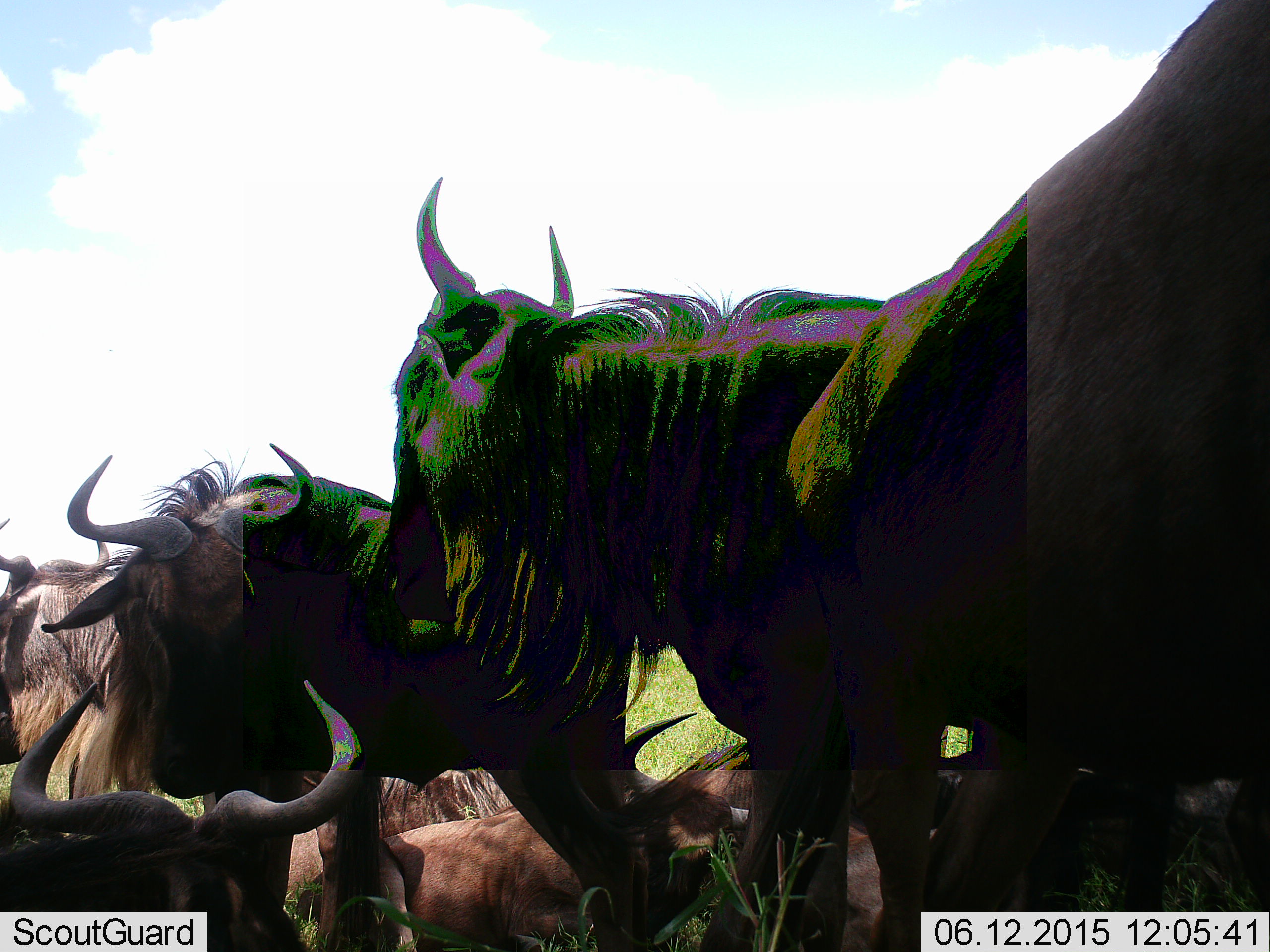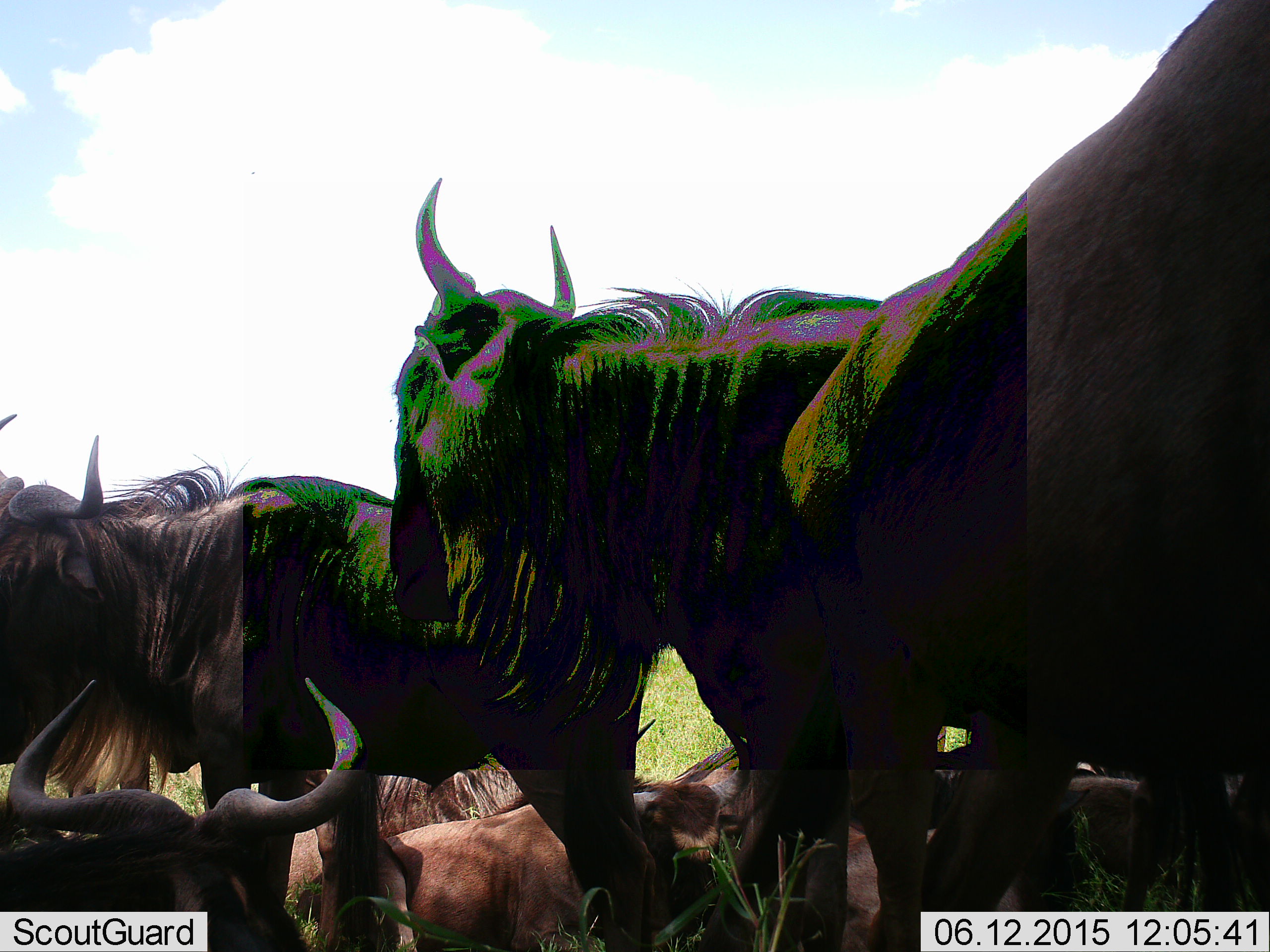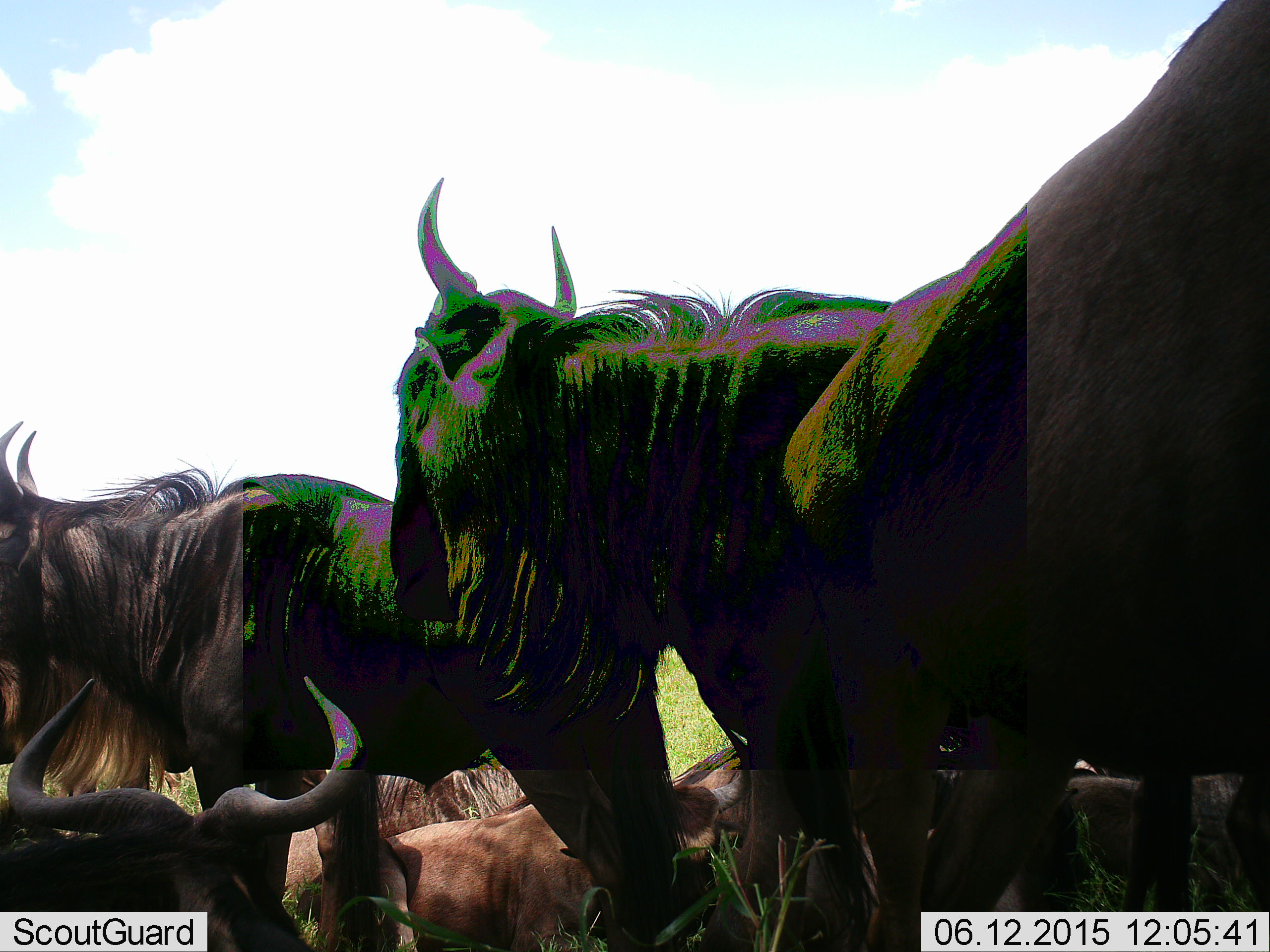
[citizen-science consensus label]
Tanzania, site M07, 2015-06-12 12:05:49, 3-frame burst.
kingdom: Animalia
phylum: Chordata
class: Mammalia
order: Artiodactyla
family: Bovidae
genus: Connochaetes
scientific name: Connochaetes taurinus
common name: blue wildebeest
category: wildebeest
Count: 8.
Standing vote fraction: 70%.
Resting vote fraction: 70%.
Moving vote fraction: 10%.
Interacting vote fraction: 30%.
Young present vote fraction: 10%.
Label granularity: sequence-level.